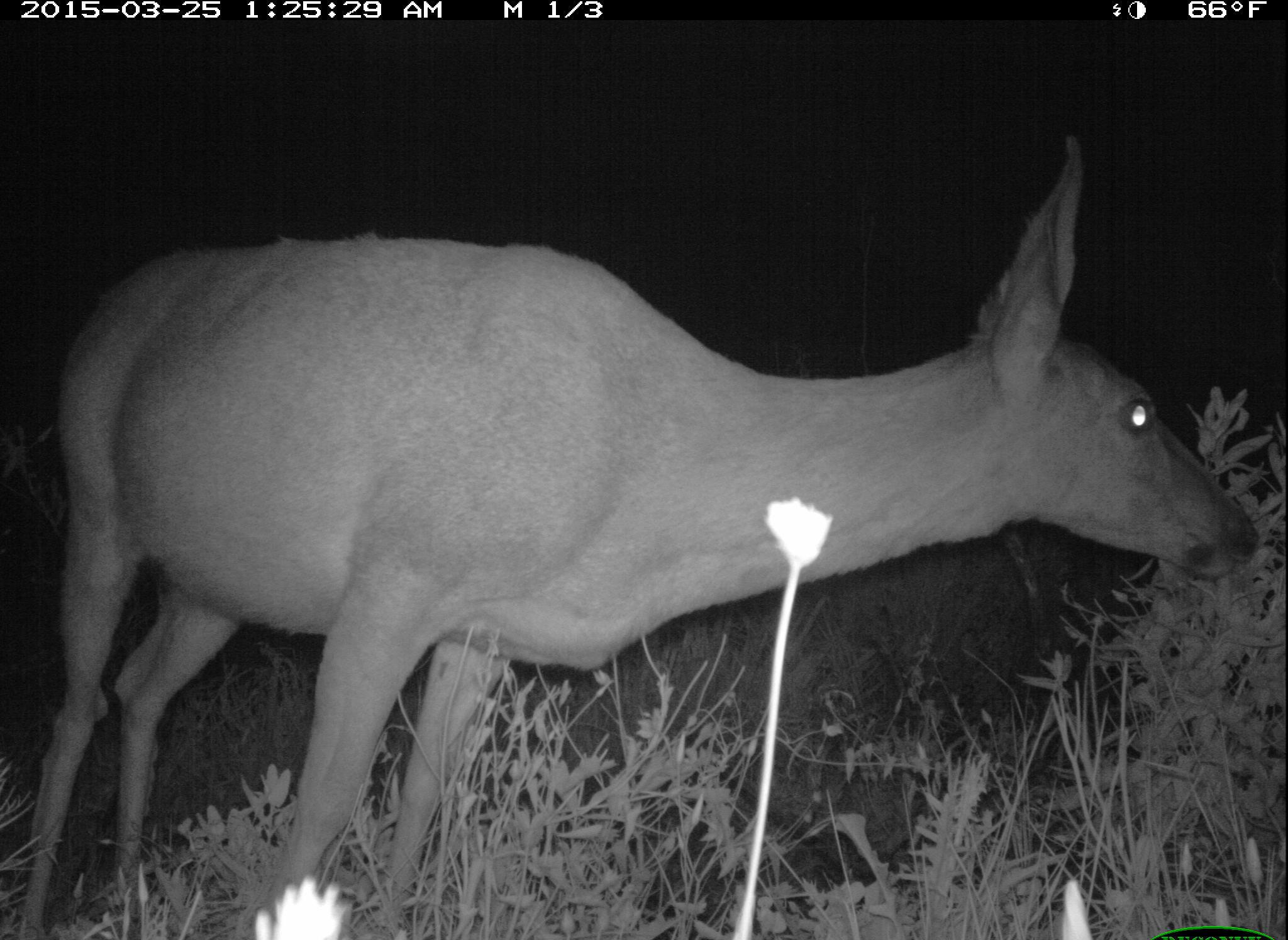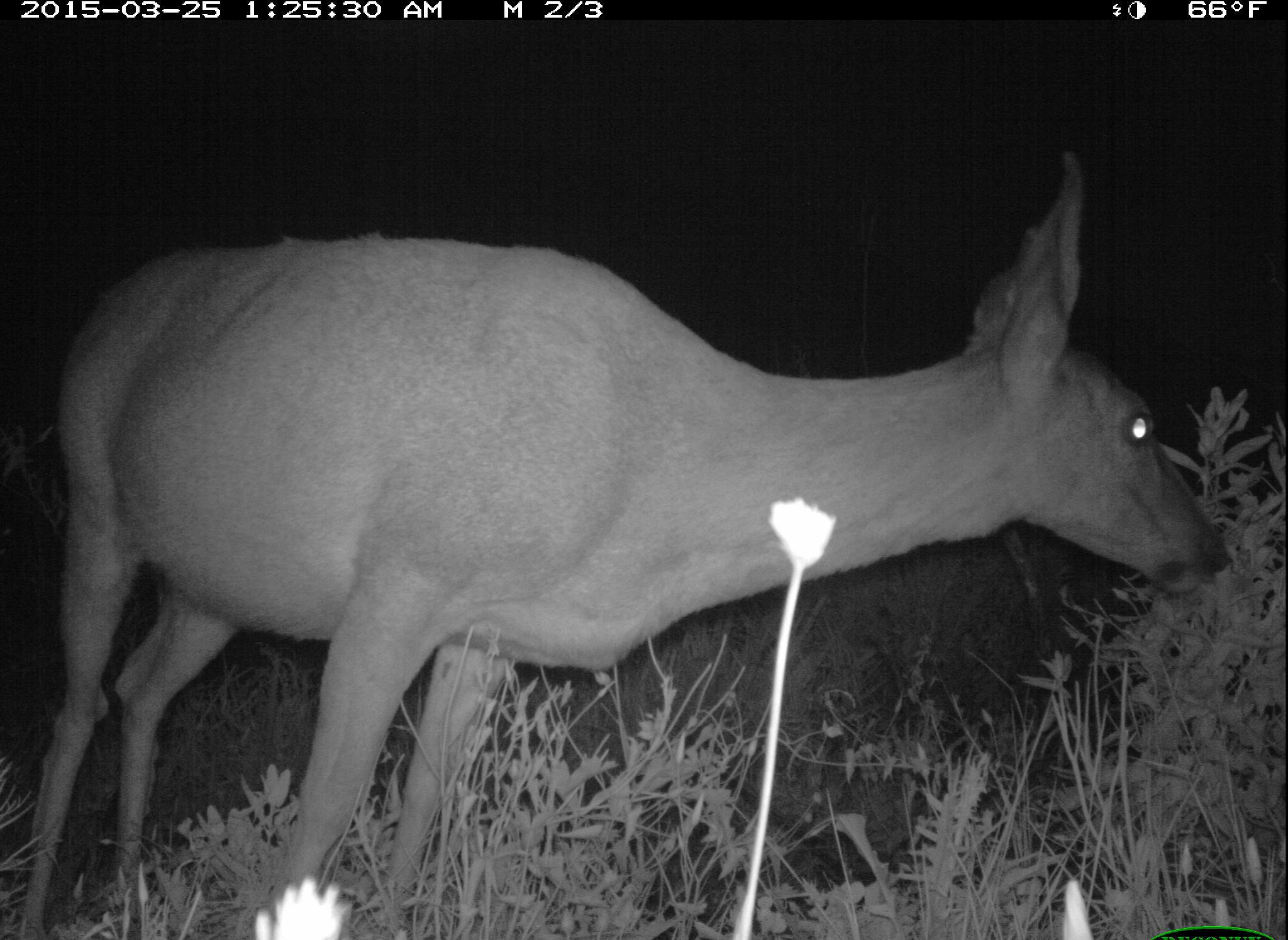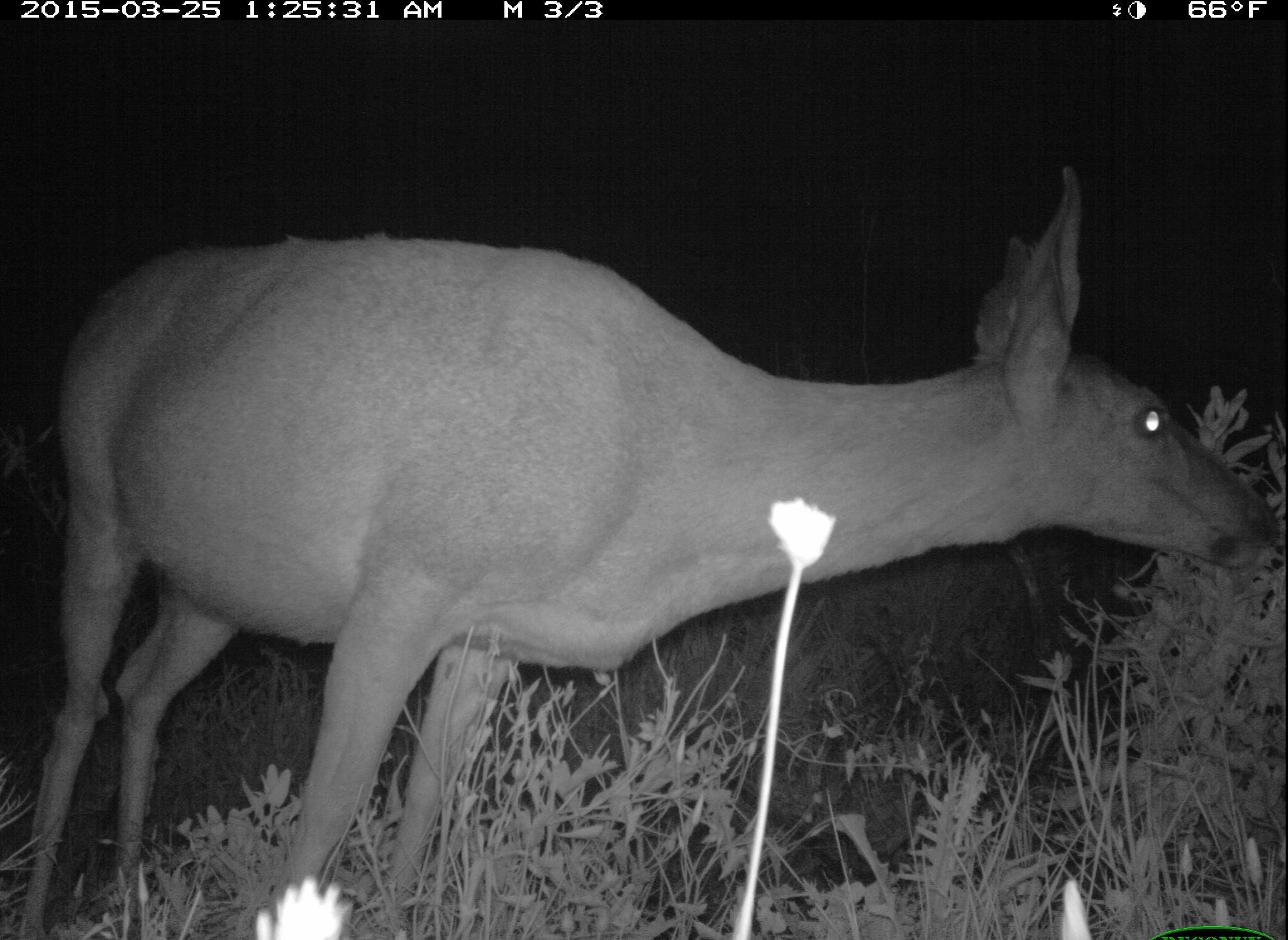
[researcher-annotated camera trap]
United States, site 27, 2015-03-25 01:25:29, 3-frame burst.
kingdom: Animalia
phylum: Chordata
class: Mammalia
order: Artiodactyla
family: Cervidae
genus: Odocoileus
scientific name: Odocoileus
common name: deer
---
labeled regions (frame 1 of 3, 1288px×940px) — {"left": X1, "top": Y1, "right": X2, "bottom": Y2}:
deer: {"left": 13, "top": 140, "right": 1260, "bottom": 940}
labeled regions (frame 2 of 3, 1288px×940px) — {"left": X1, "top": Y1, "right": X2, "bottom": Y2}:
deer: {"left": 4, "top": 153, "right": 1236, "bottom": 940}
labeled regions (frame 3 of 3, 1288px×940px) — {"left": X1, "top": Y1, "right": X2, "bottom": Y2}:
deer: {"left": 12, "top": 162, "right": 1280, "bottom": 940}